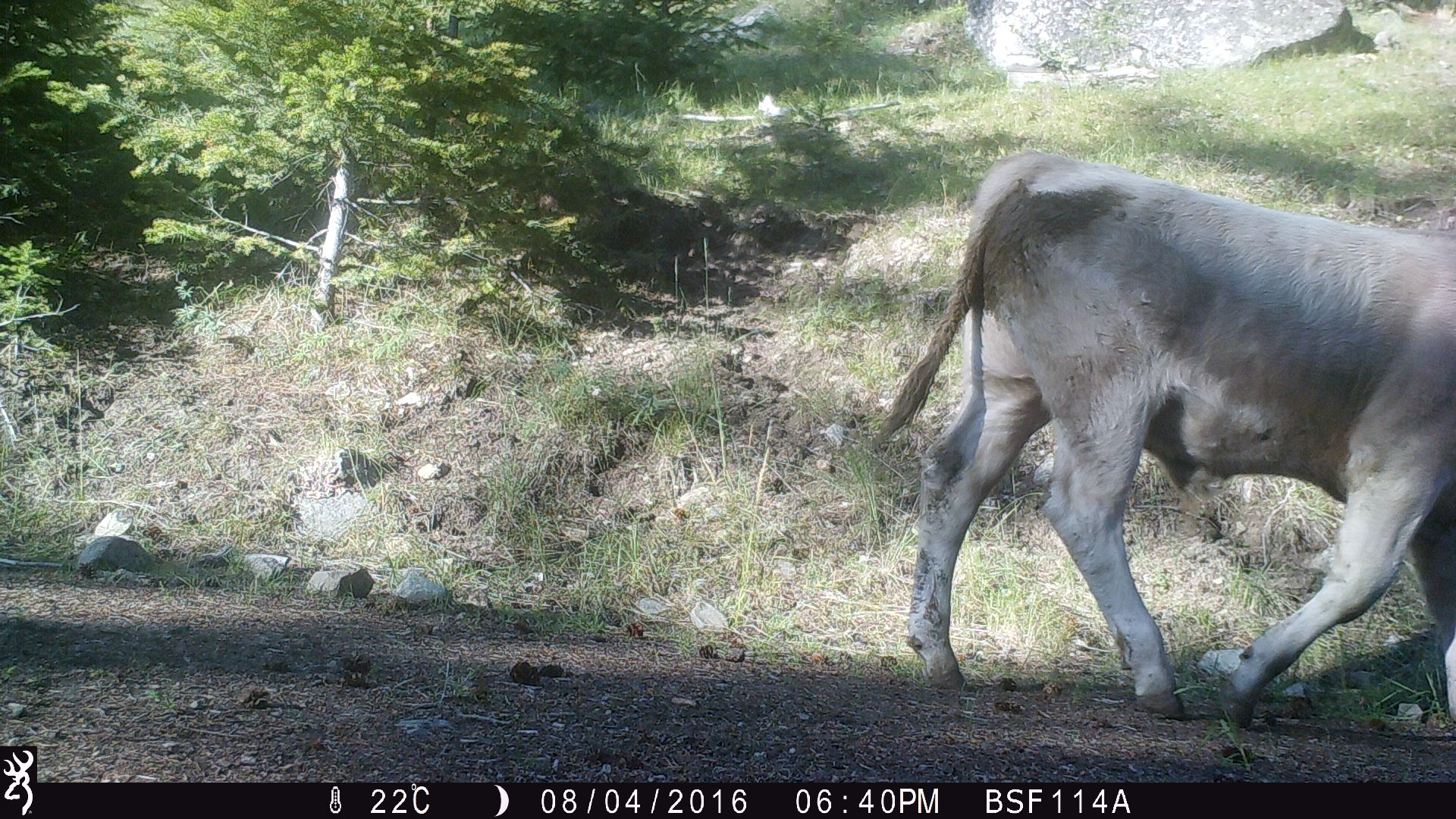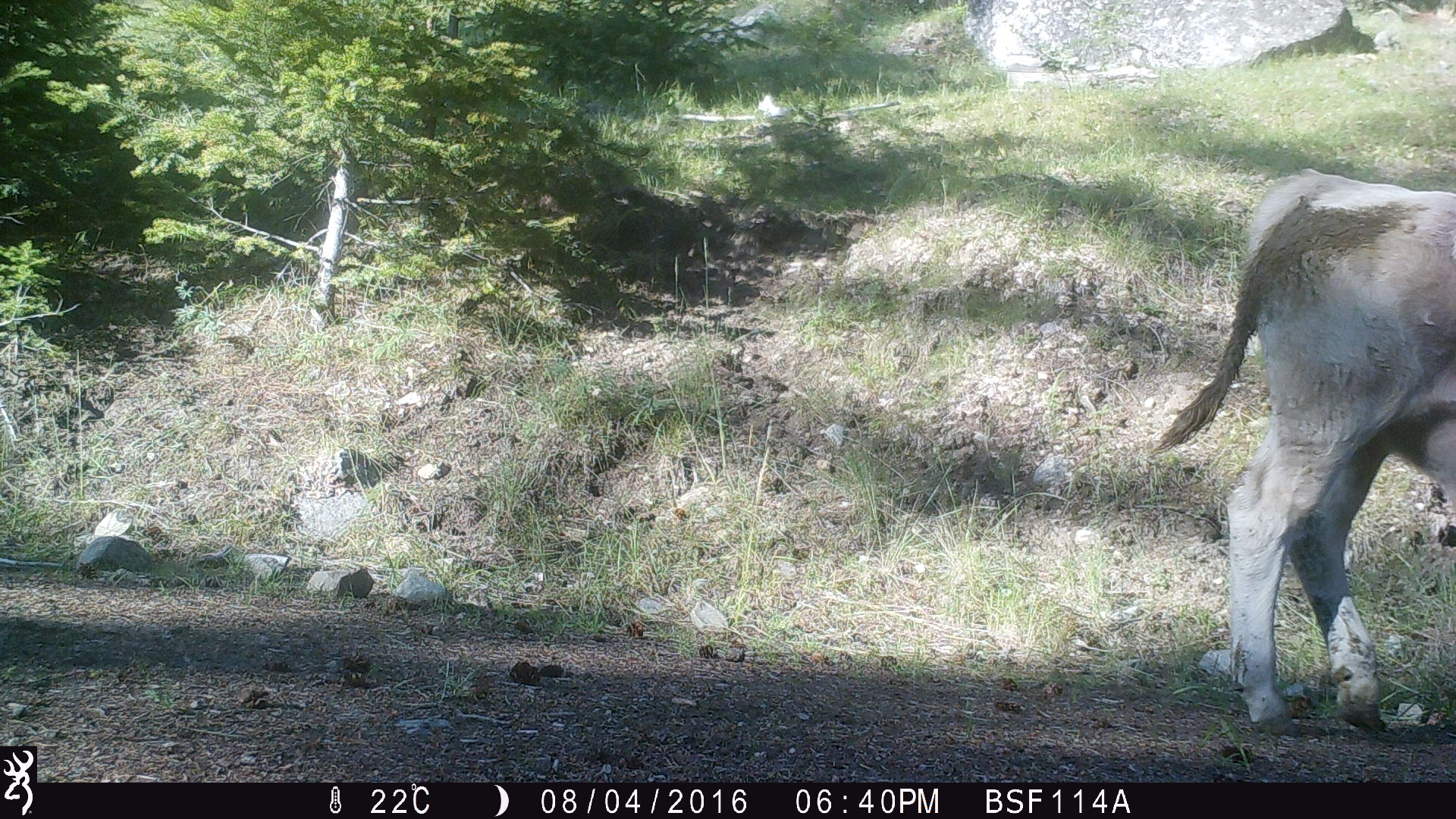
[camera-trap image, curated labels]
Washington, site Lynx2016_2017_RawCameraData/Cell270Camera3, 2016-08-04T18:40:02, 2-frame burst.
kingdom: Animalia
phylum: Chordata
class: Mammalia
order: Artiodactyla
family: Bovidae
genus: Bos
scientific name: Bos taurus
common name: domestic cattle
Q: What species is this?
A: Domestic cattle (Bos taurus).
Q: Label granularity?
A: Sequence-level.